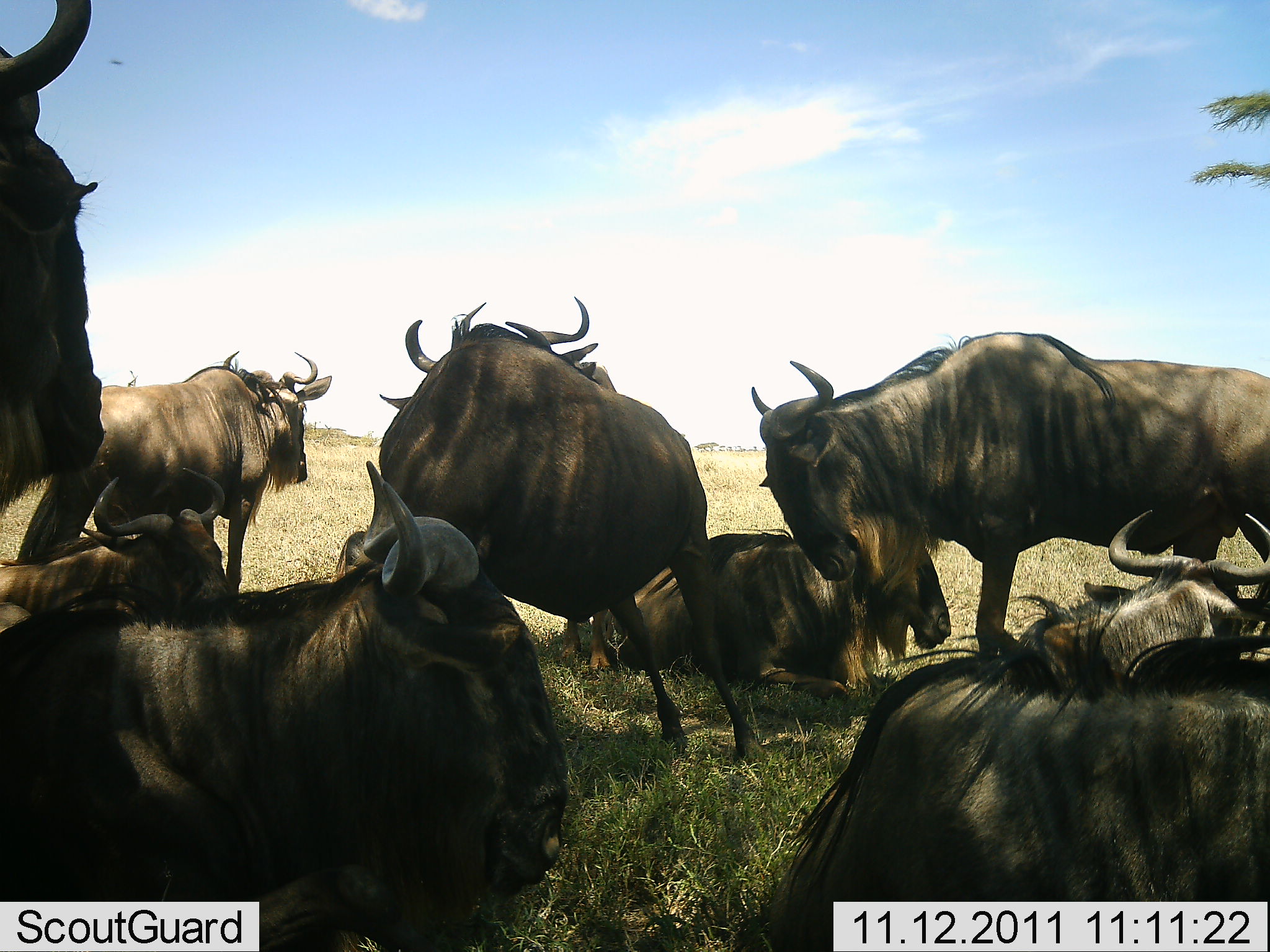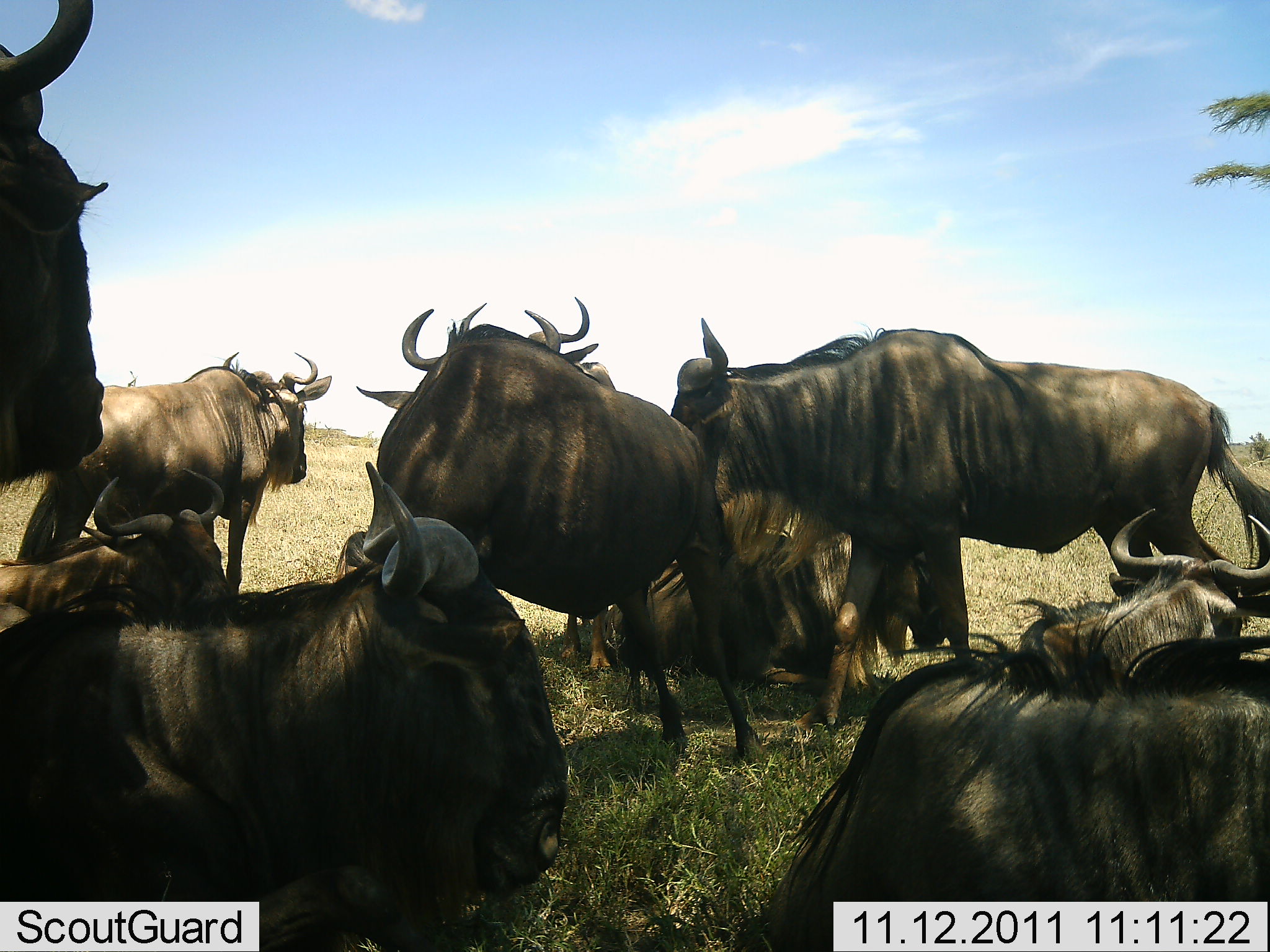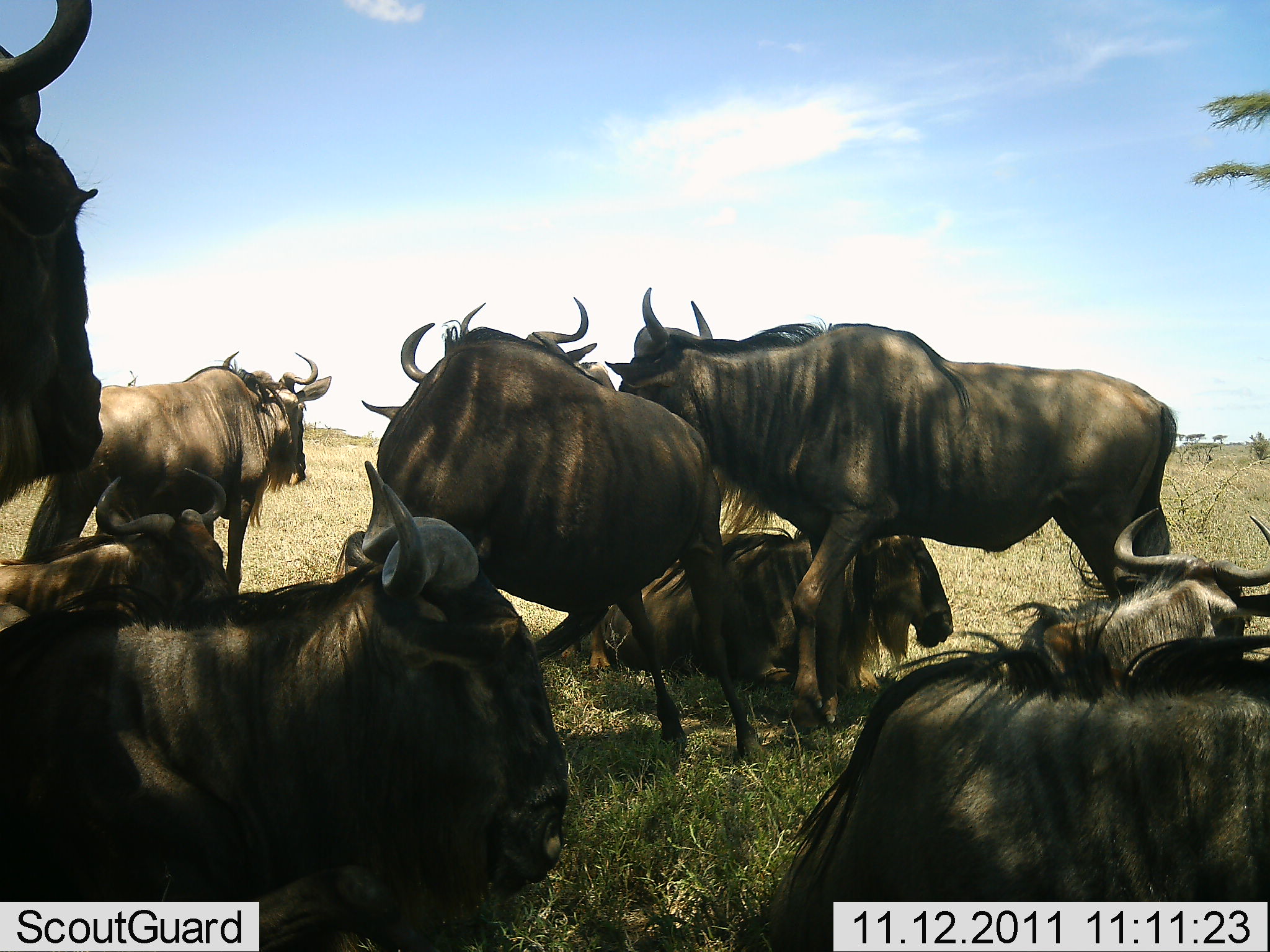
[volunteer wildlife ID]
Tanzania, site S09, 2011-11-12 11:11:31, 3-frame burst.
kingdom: Animalia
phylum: Chordata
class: Mammalia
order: Artiodactyla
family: Bovidae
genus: Connochaetes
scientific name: Connochaetes taurinus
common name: blue wildebeest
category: wildebeest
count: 10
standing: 75%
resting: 100%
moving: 42%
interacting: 33%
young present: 8%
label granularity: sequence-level